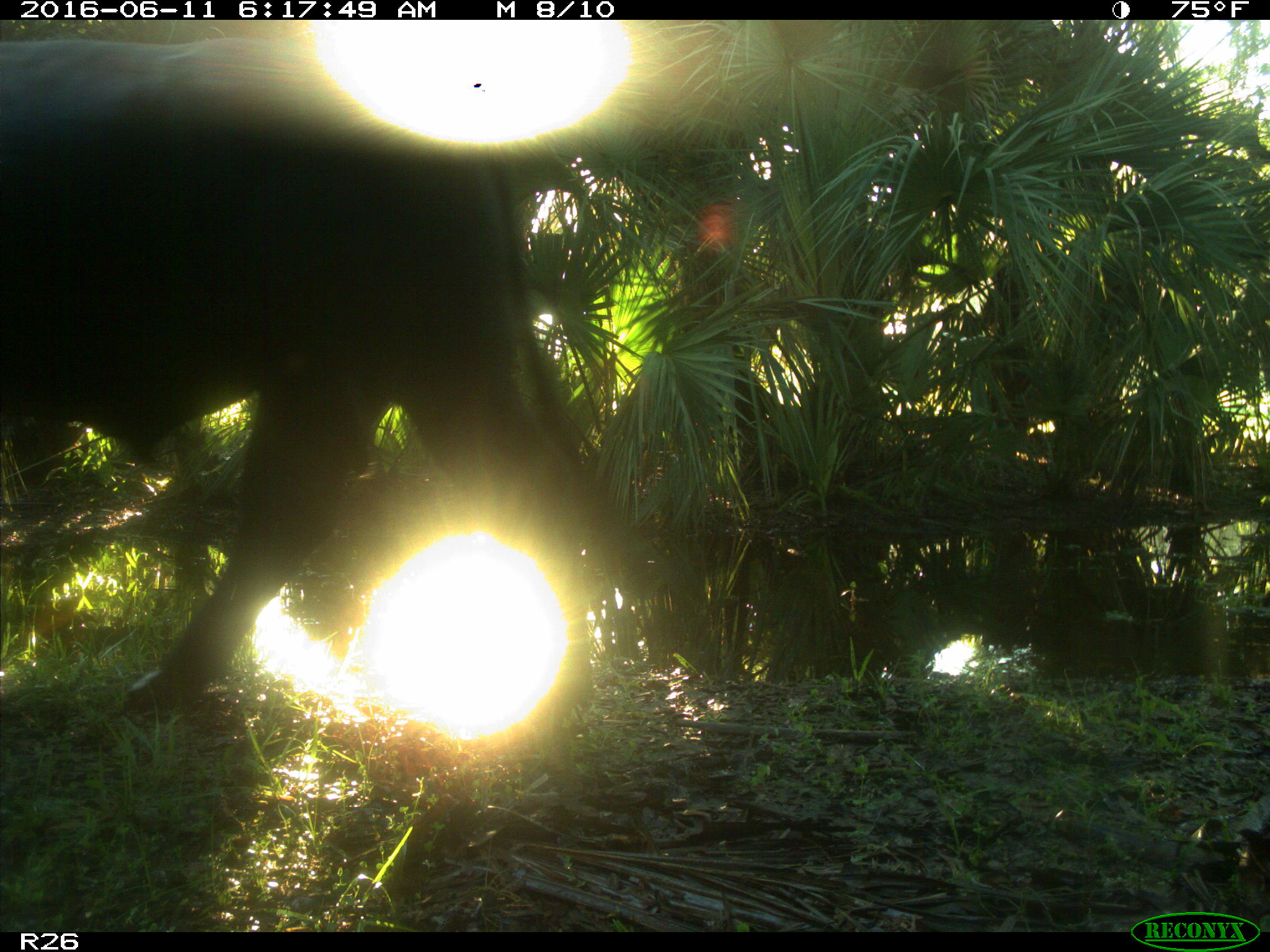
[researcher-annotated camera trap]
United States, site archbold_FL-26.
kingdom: Animalia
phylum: Chordata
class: Mammalia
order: Artiodactyla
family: Bovidae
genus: Bos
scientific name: Bos taurus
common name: domestic cow